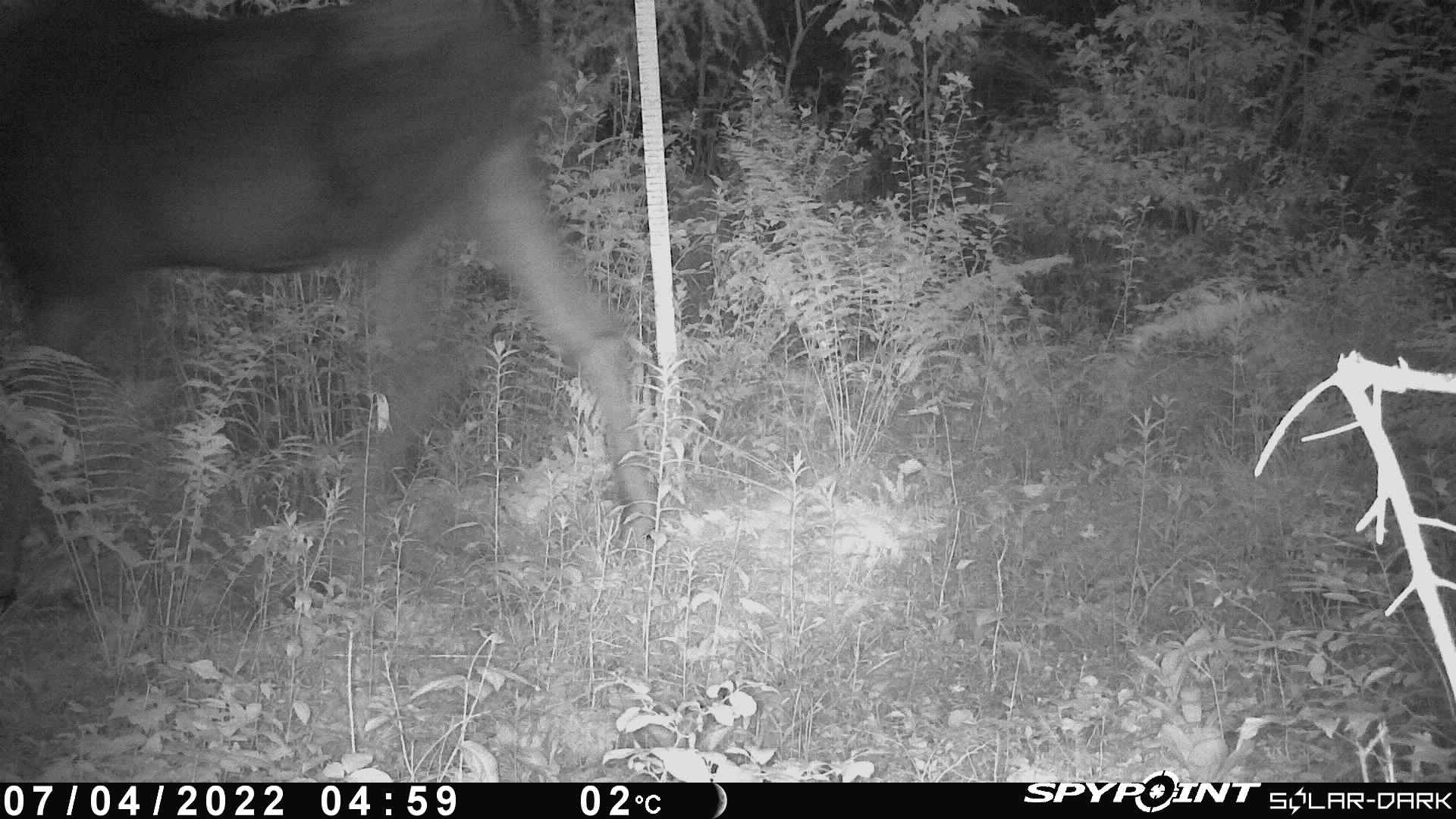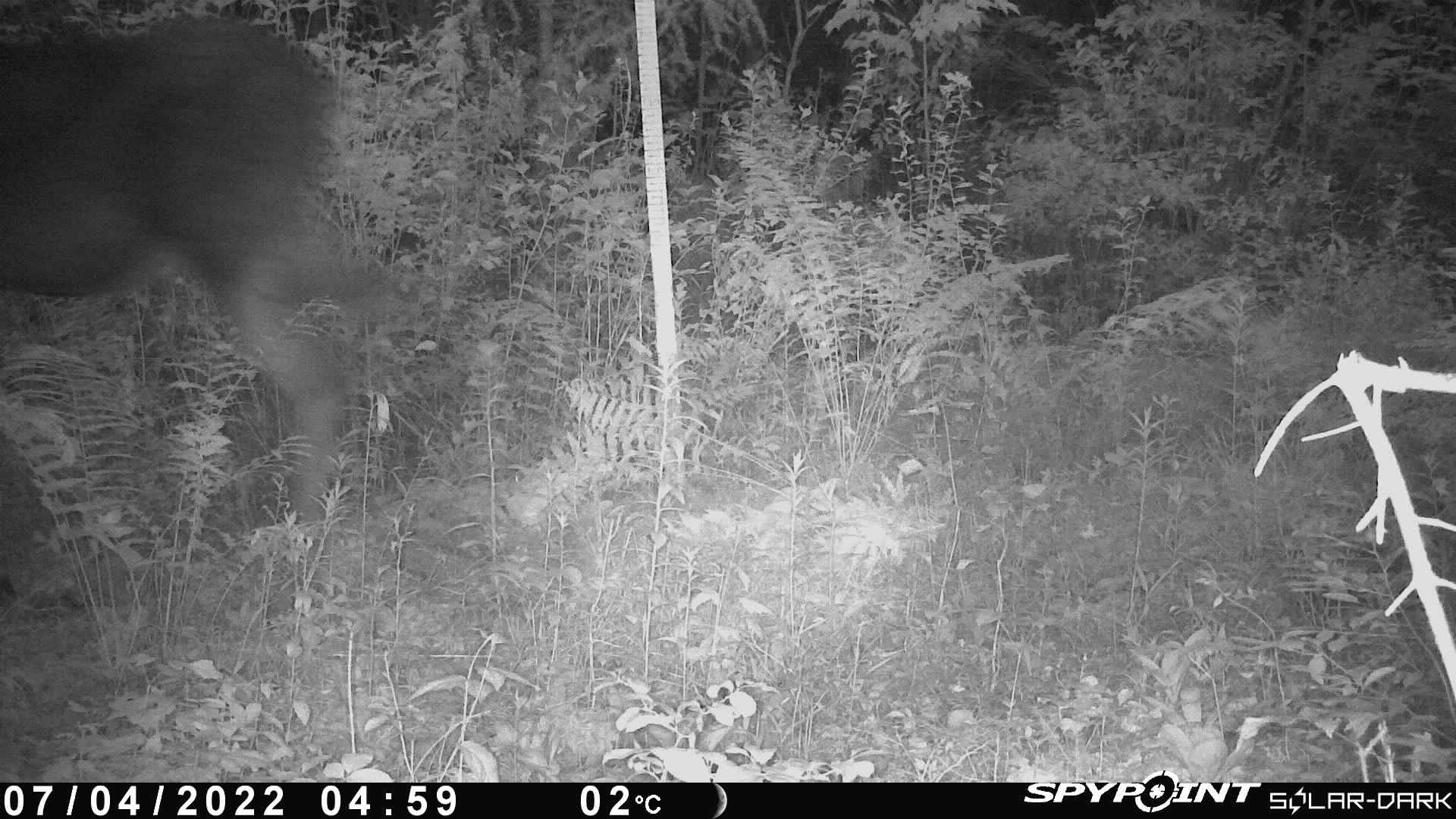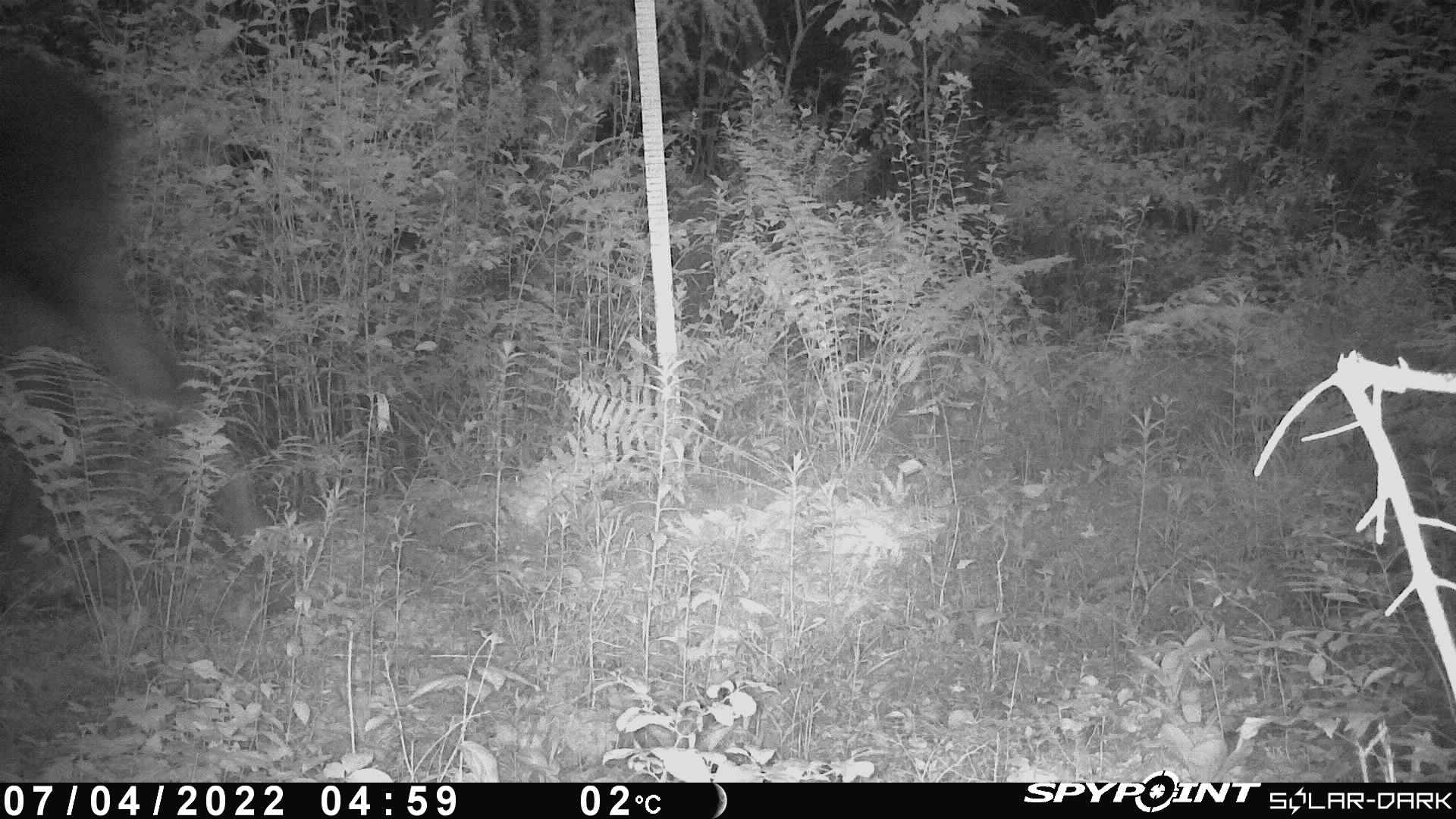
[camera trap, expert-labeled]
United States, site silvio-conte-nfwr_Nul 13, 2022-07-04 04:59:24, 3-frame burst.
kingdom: Animalia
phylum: Chordata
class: Mammalia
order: Artiodactyla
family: Cervidae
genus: Alces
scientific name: Alces alces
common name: moose